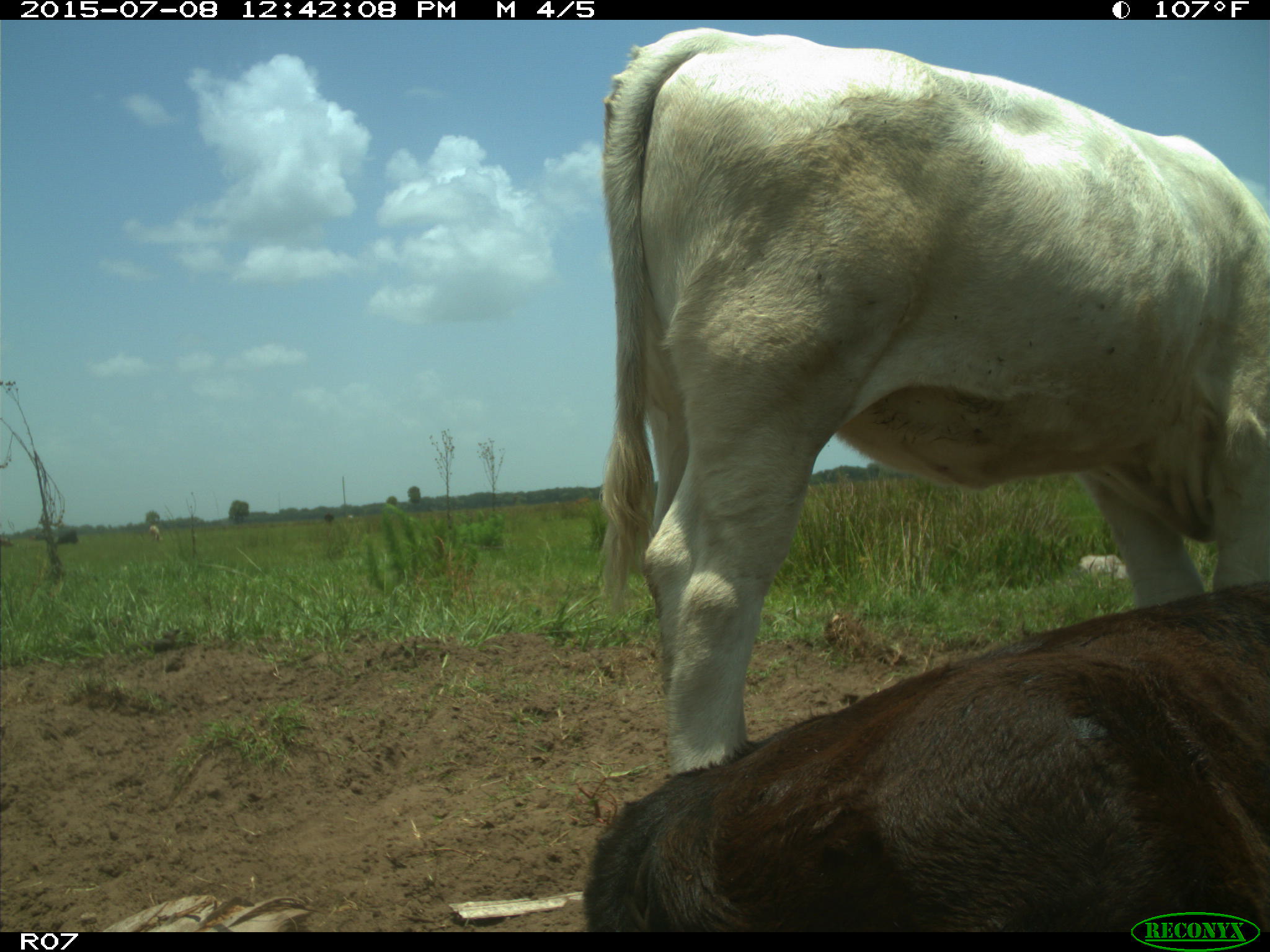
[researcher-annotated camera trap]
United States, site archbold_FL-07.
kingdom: Animalia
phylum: Chordata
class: Mammalia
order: Artiodactyla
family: Bovidae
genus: Bos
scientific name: Bos taurus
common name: domestic cow